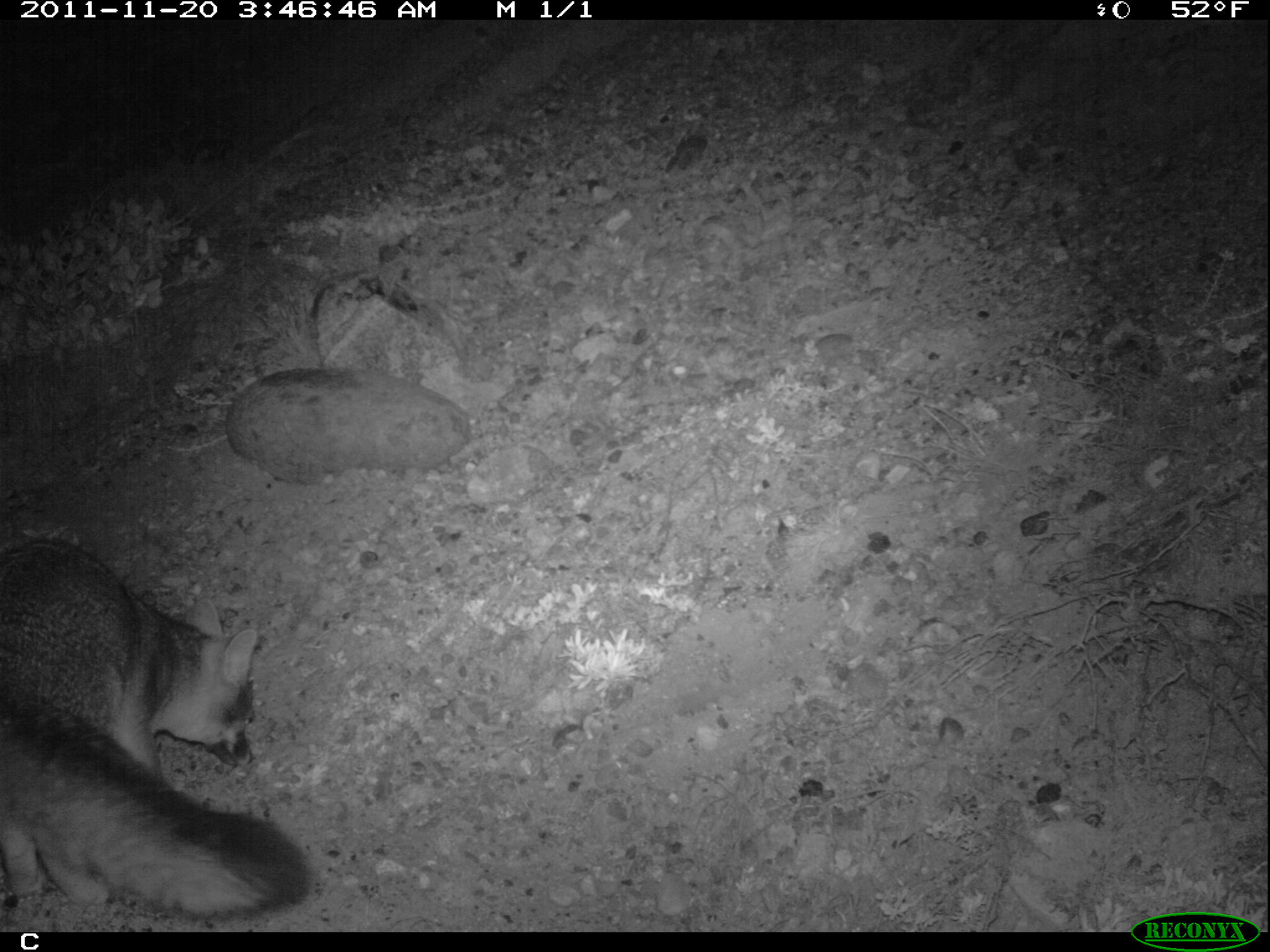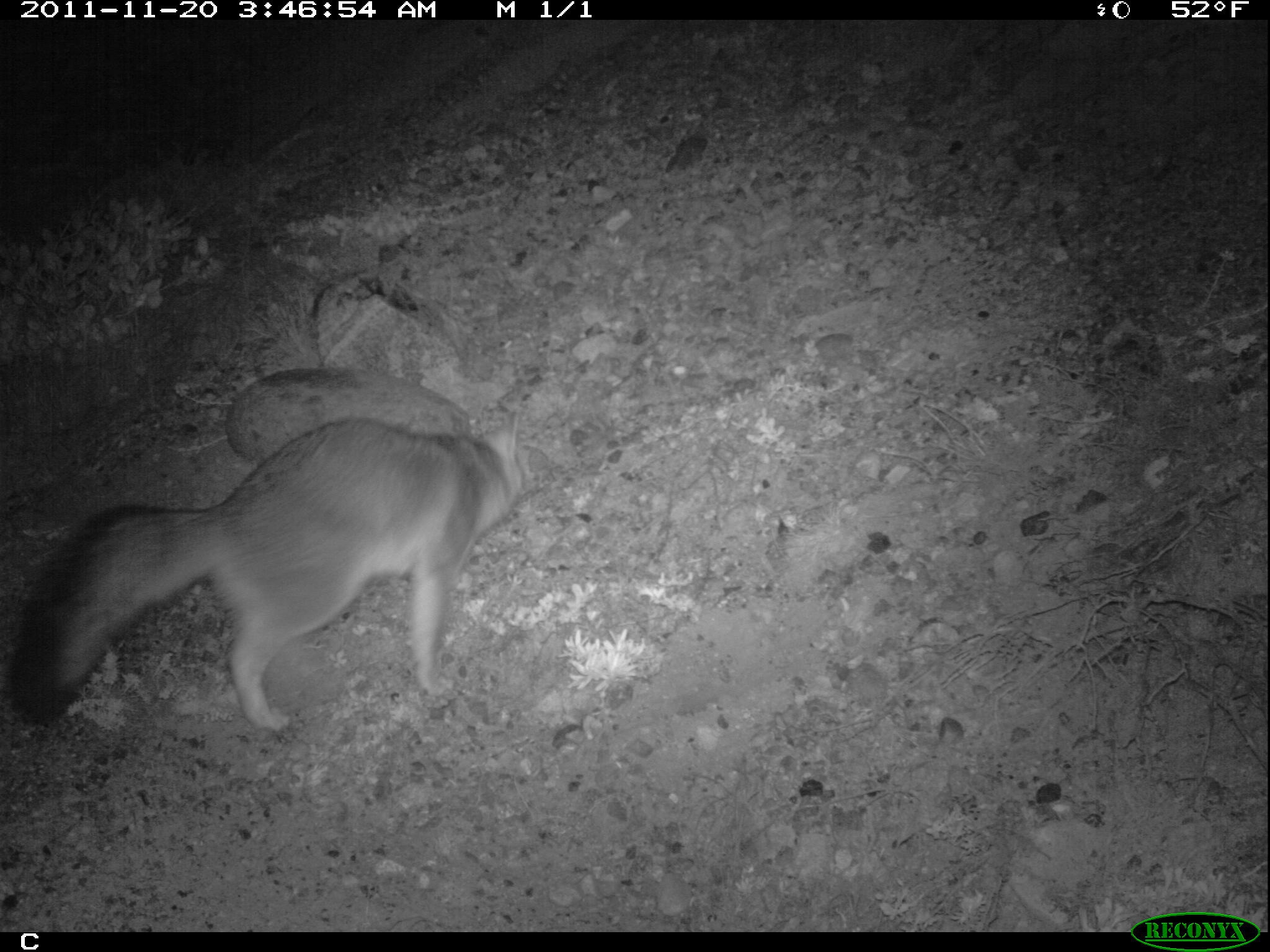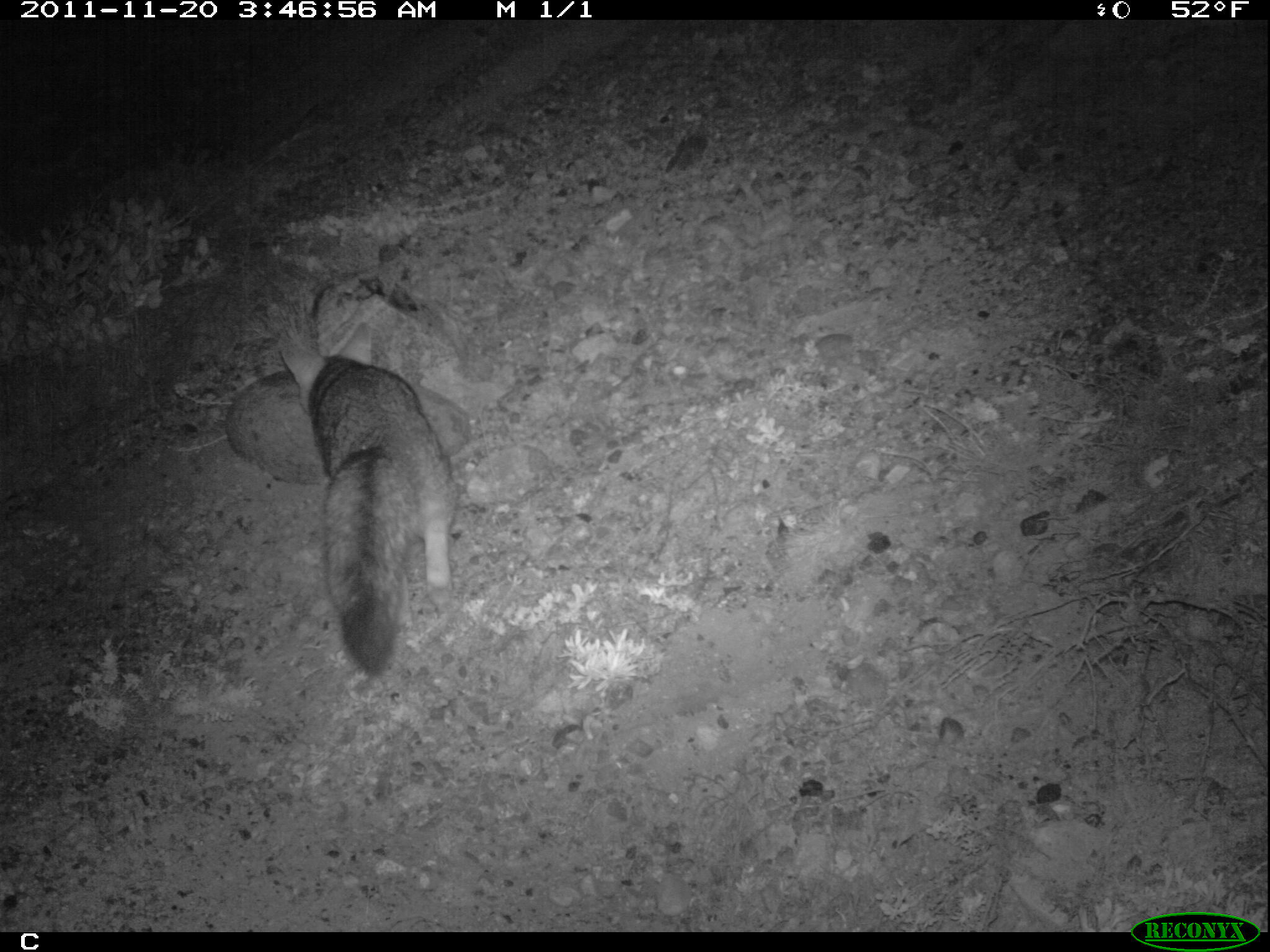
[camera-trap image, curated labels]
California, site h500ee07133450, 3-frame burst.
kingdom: Animalia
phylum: Chordata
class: Mammalia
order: Carnivora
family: Canidae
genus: Urocyon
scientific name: Urocyon littoralis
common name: island fox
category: fox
Fox (island fox) (Urocyon littoralis).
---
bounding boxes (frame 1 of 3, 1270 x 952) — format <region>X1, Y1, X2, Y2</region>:
fox: <region>0, 537, 309, 914</region>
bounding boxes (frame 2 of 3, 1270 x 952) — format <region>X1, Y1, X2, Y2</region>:
fox: <region>2, 411, 532, 728</region>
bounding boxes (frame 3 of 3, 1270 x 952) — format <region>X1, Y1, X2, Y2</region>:
fox: <region>278, 320, 457, 677</region>